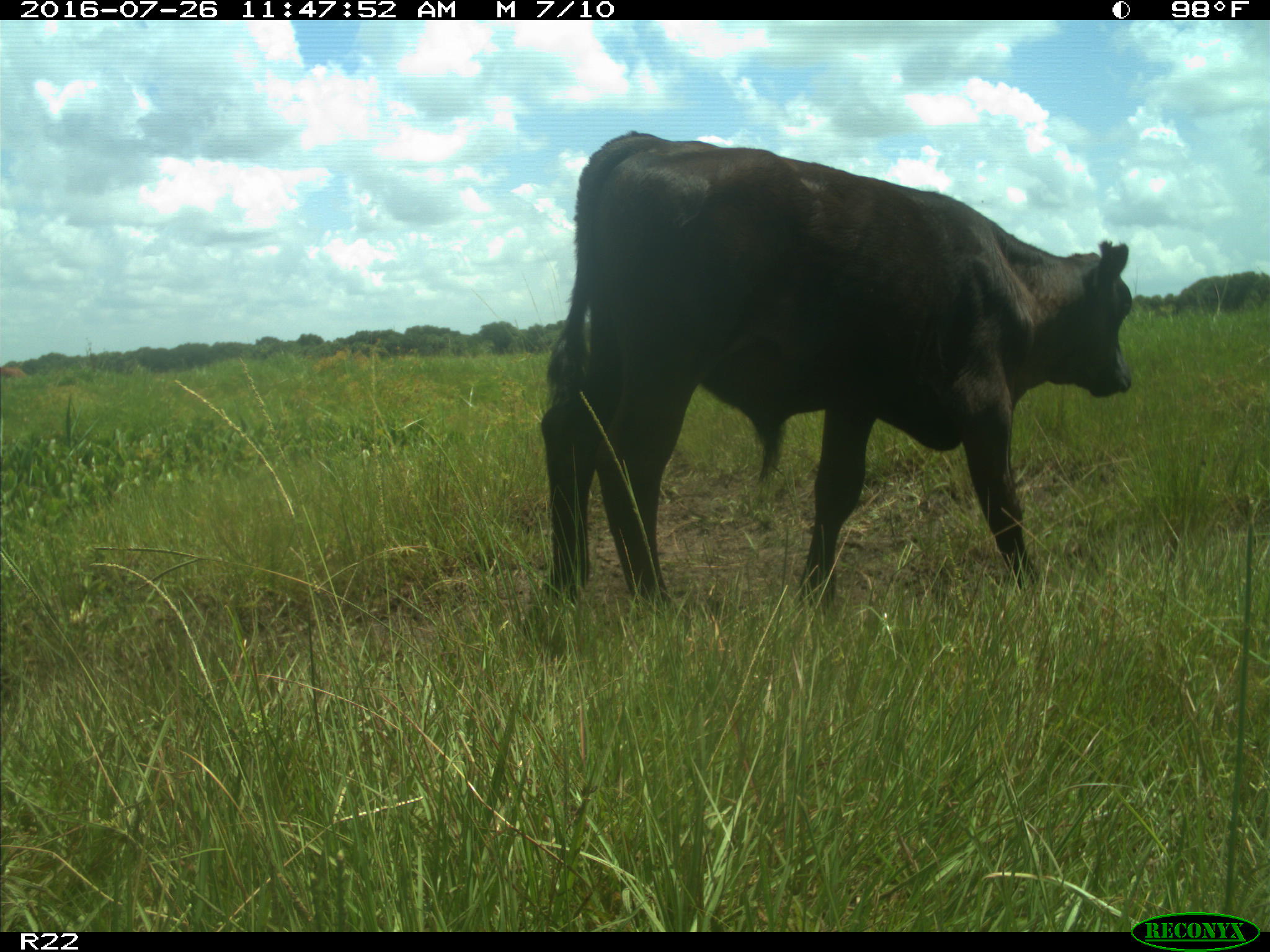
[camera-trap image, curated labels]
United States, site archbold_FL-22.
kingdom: Animalia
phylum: Chordata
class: Mammalia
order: Artiodactyla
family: Bovidae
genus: Bos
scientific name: Bos taurus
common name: domestic cow